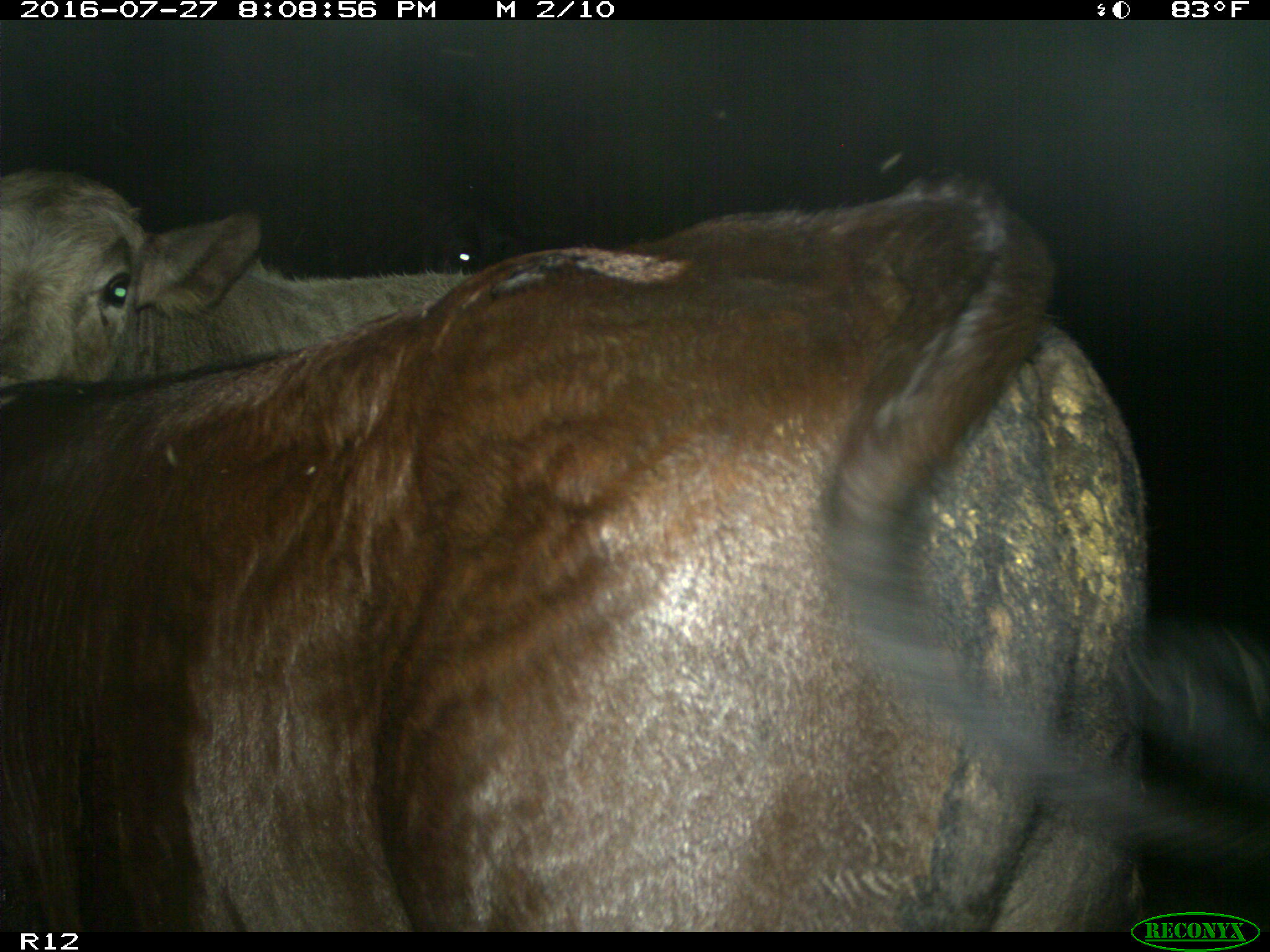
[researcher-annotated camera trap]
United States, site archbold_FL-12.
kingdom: Animalia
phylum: Chordata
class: Mammalia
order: Artiodactyla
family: Bovidae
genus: Bos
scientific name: Bos taurus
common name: domestic cow